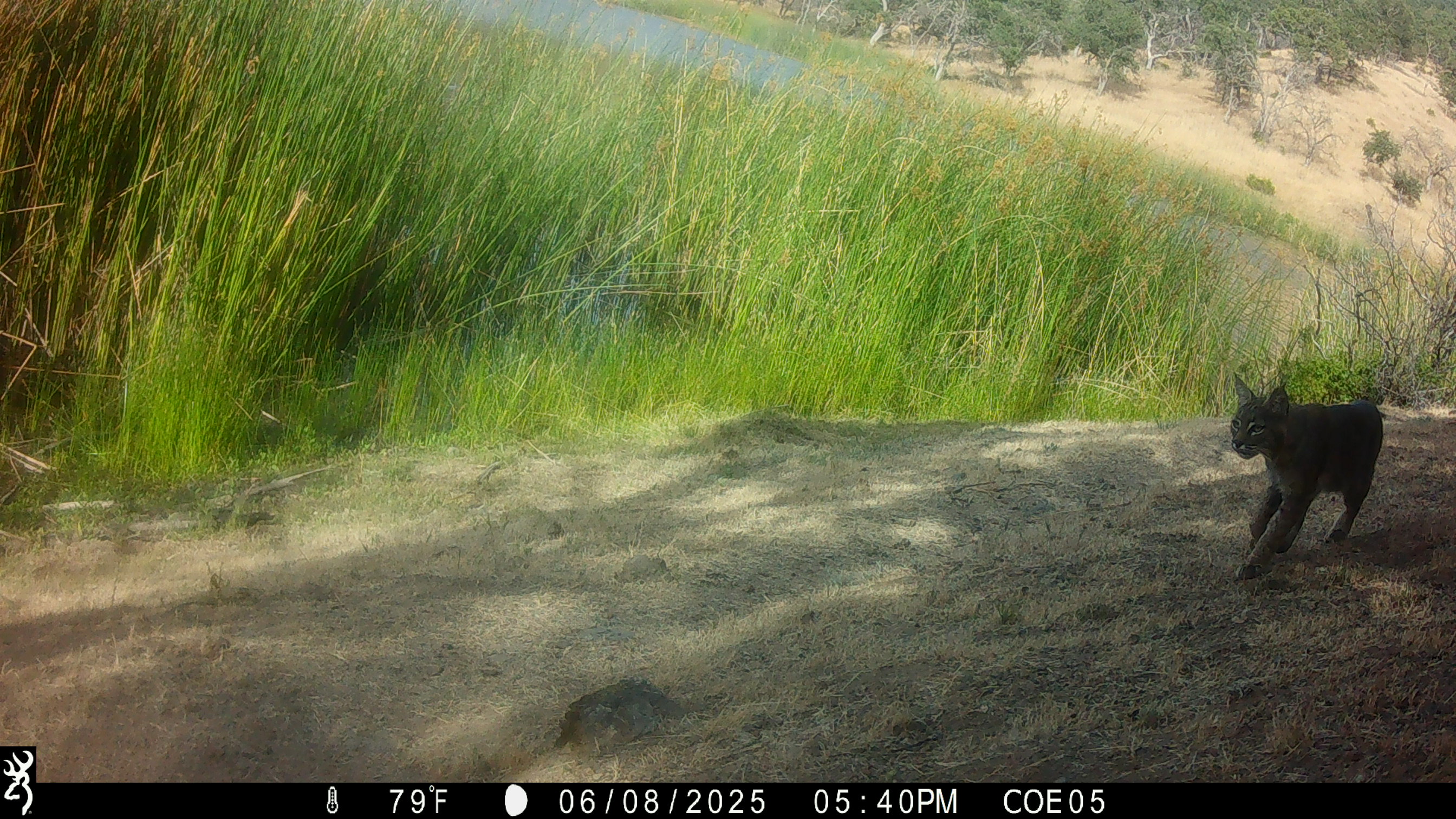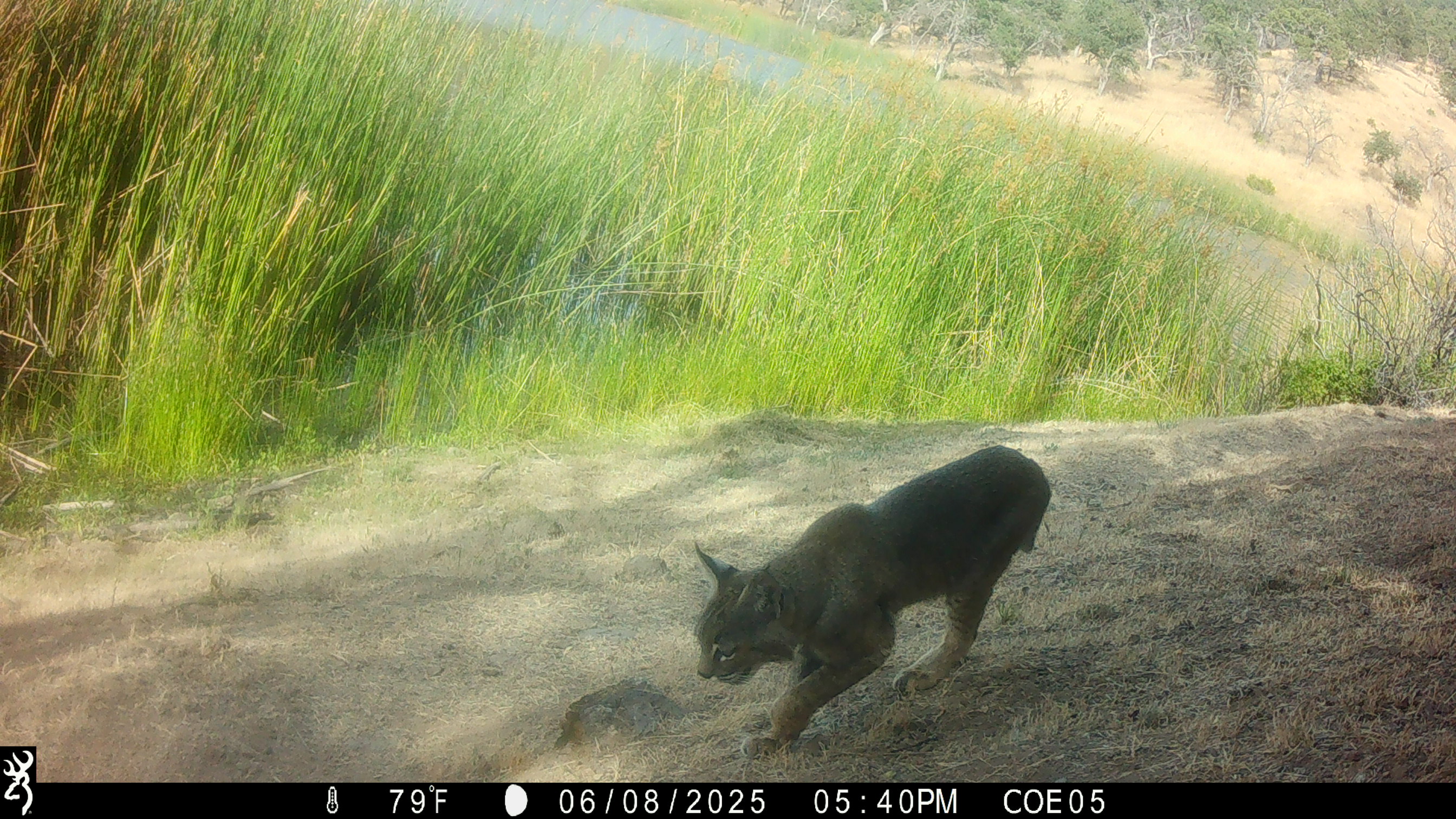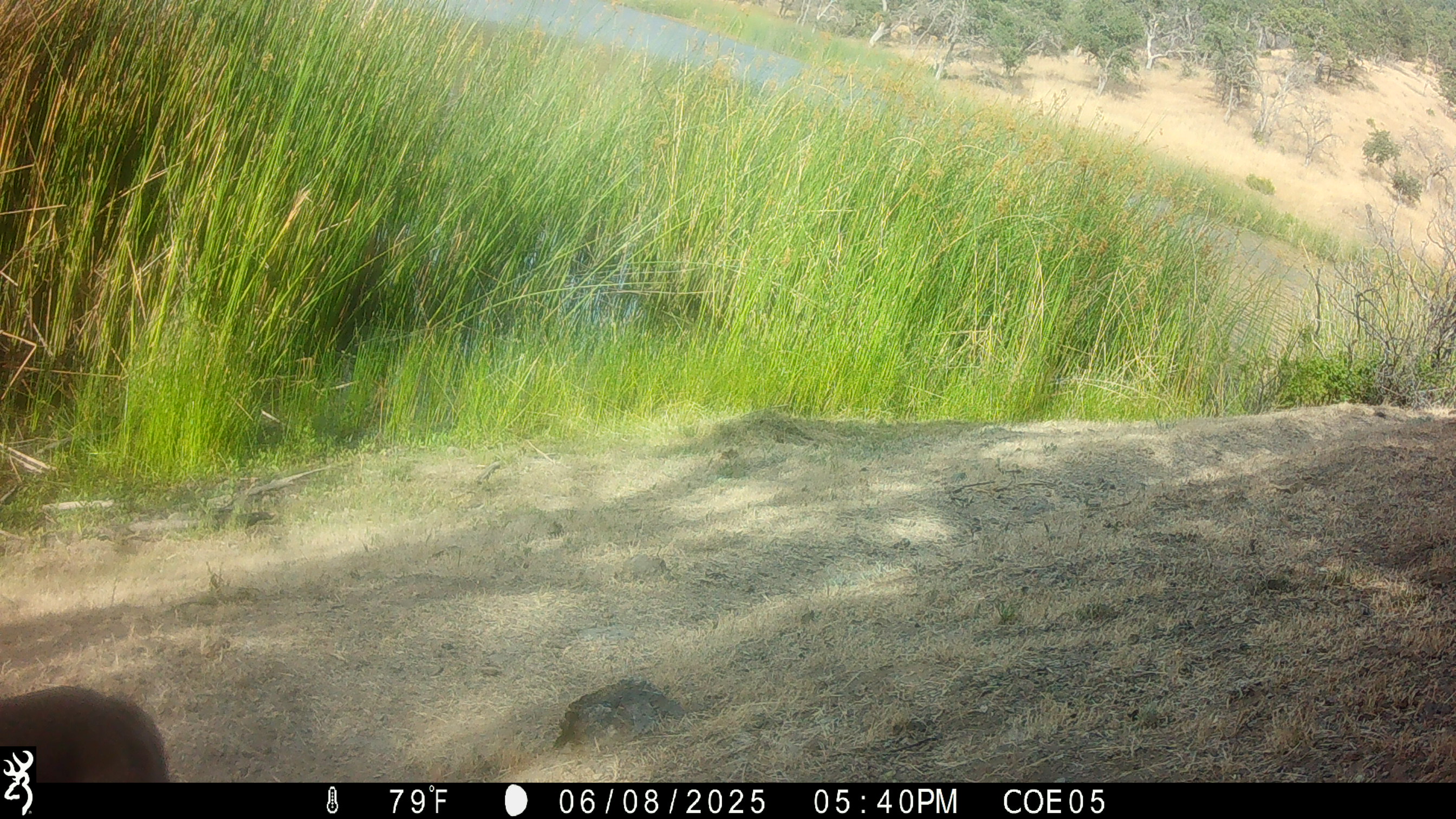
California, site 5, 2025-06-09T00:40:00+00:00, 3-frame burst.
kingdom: Animalia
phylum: Chordata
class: Mammalia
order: Carnivora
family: Felidae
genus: Lynx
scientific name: Lynx rufus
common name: bobcat